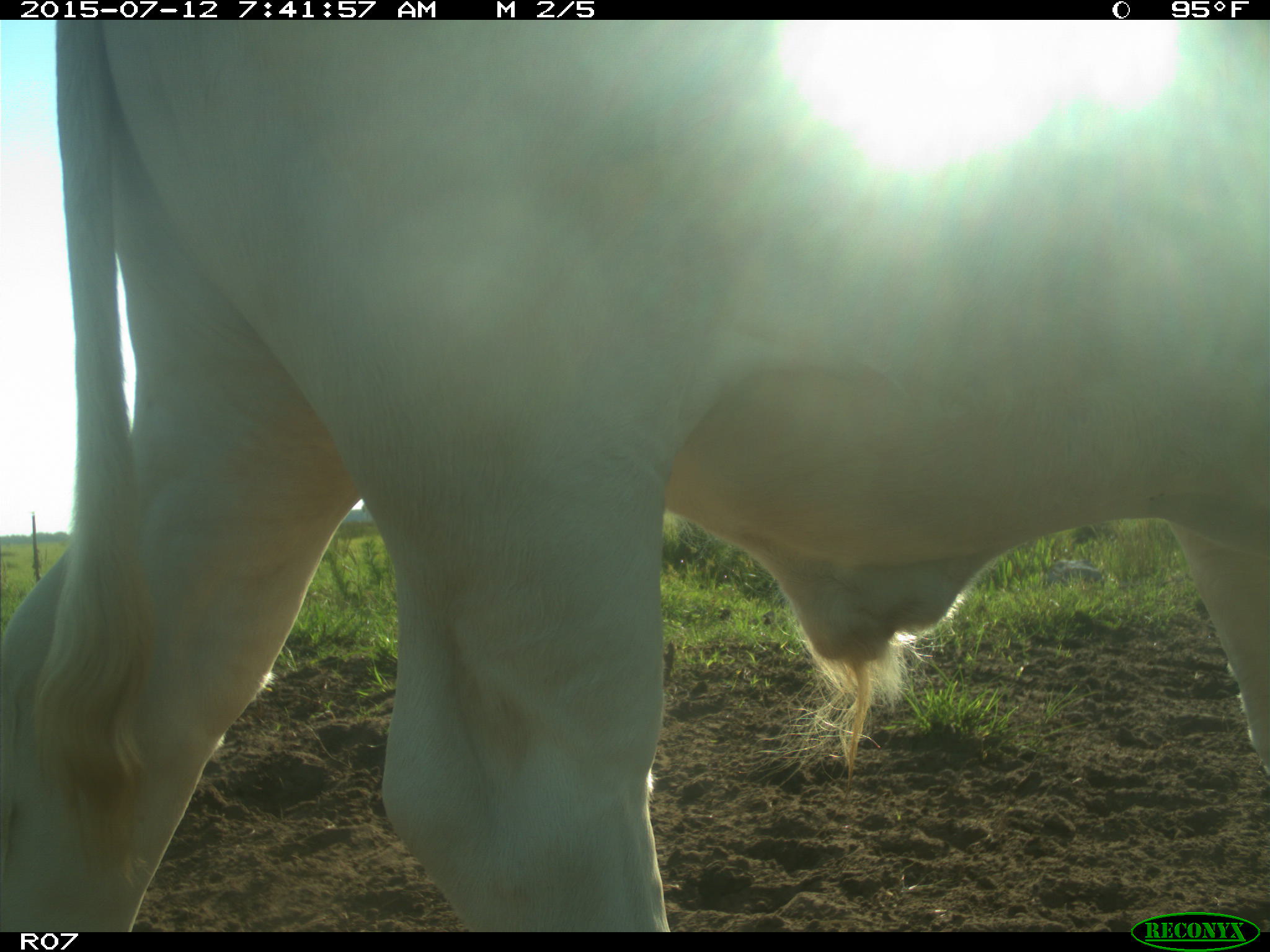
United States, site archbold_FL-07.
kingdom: Animalia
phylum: Chordata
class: Mammalia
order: Artiodactyla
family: Bovidae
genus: Bos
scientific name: Bos taurus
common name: domestic cow